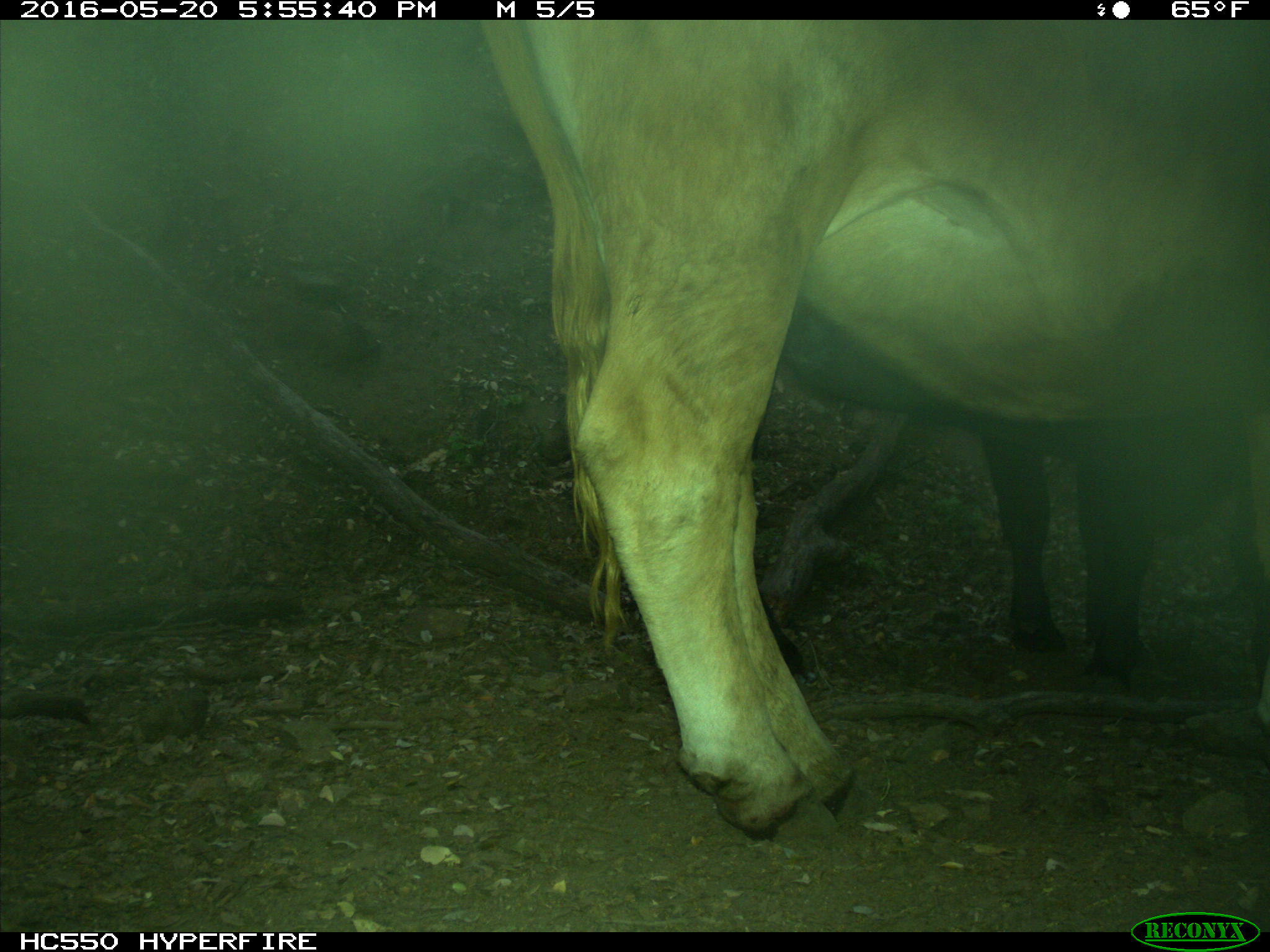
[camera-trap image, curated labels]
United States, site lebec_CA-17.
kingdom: Animalia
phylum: Chordata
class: Mammalia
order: Artiodactyla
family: Bovidae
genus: Bos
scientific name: Bos taurus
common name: domestic cow